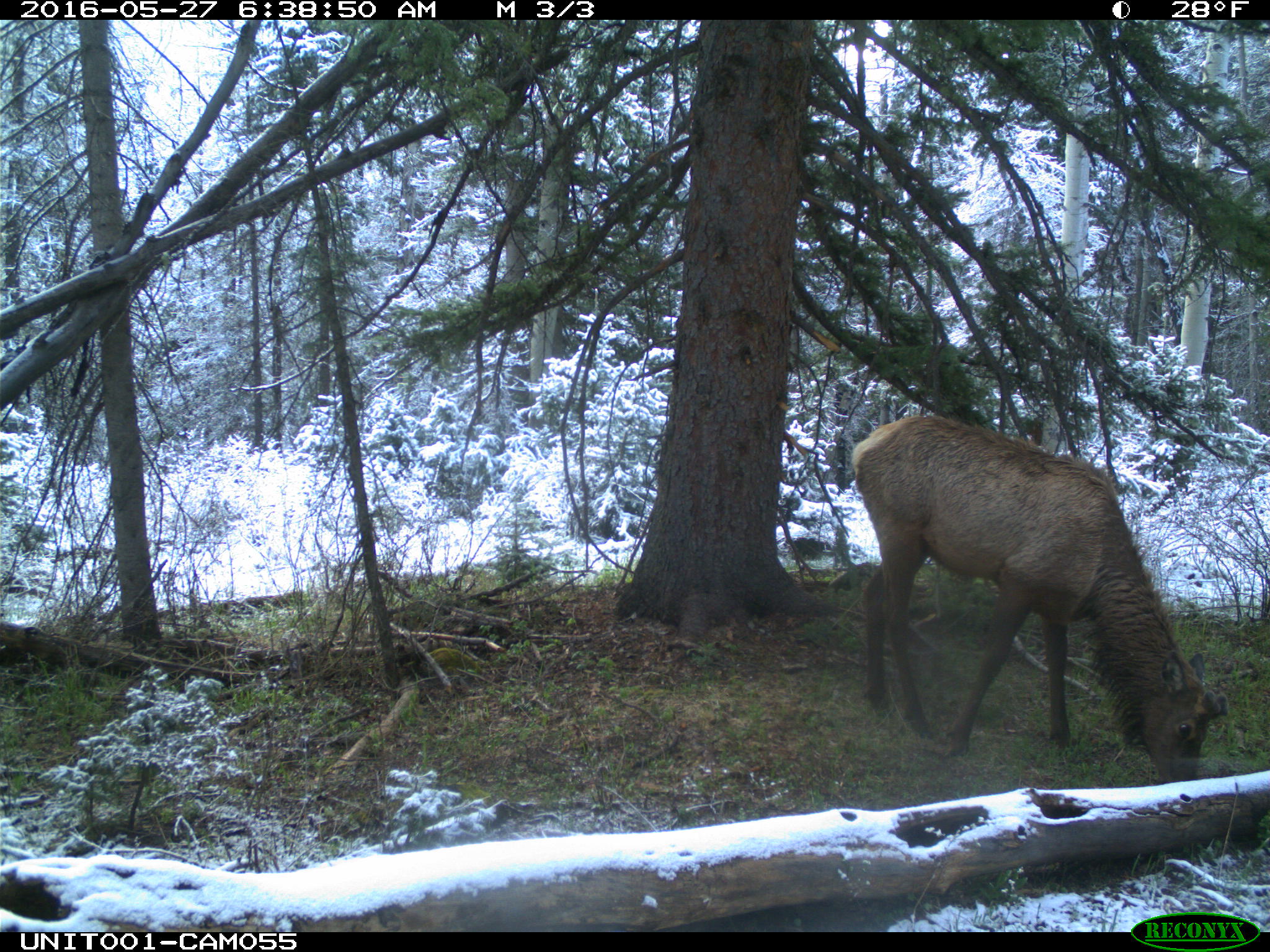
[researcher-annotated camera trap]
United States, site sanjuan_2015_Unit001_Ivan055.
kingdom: Animalia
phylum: Chordata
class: Mammalia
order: Artiodactyla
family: Cervidae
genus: Cervus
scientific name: Cervus elaphus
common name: red deer